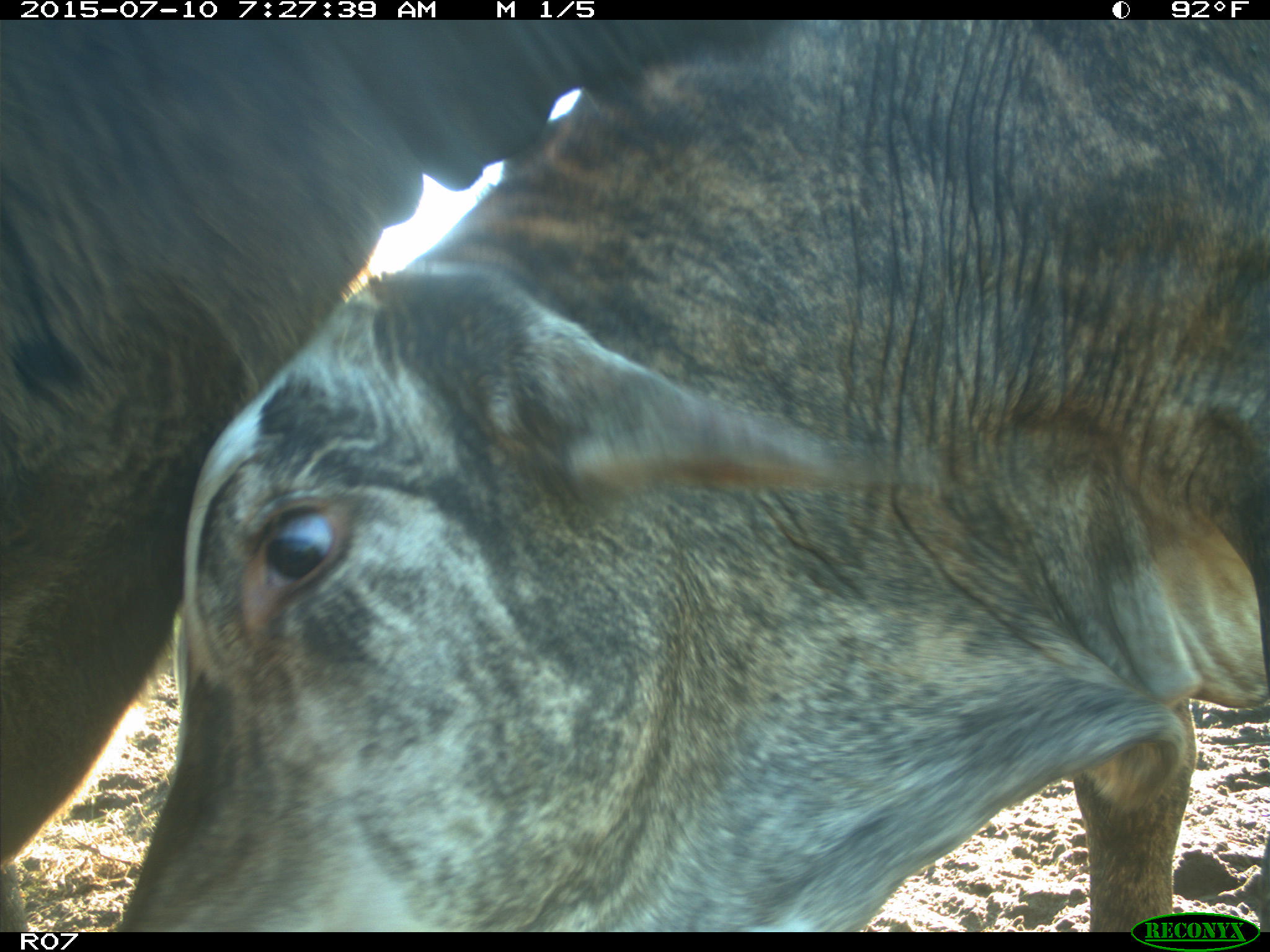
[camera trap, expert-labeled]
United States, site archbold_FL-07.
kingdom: Animalia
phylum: Chordata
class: Mammalia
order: Artiodactyla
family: Bovidae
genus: Bos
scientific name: Bos taurus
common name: domestic cow